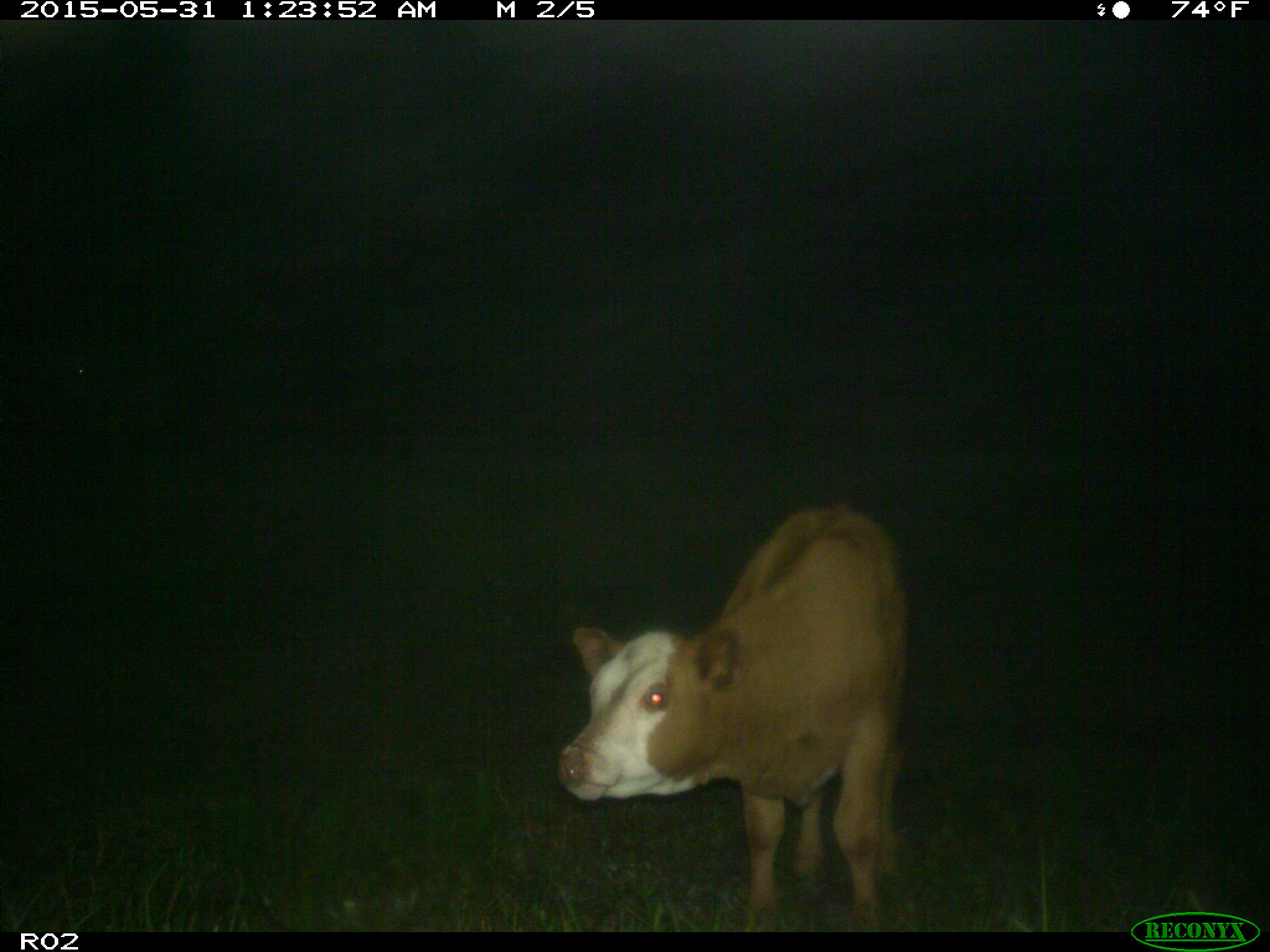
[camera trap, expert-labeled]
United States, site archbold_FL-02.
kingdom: Animalia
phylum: Chordata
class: Mammalia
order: Artiodactyla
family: Bovidae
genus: Bos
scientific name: Bos taurus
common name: domestic cow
Bos taurus (domestic cow).